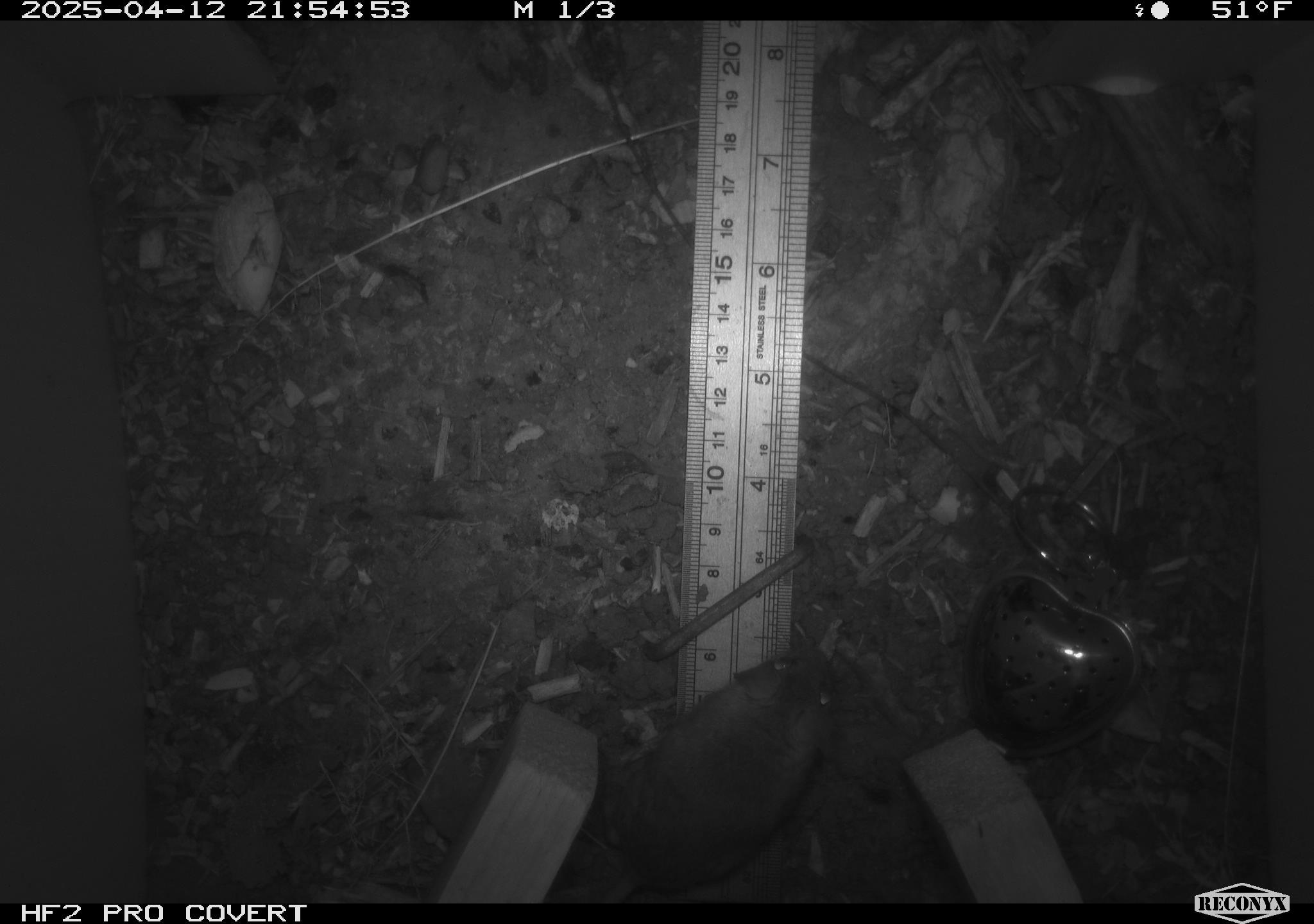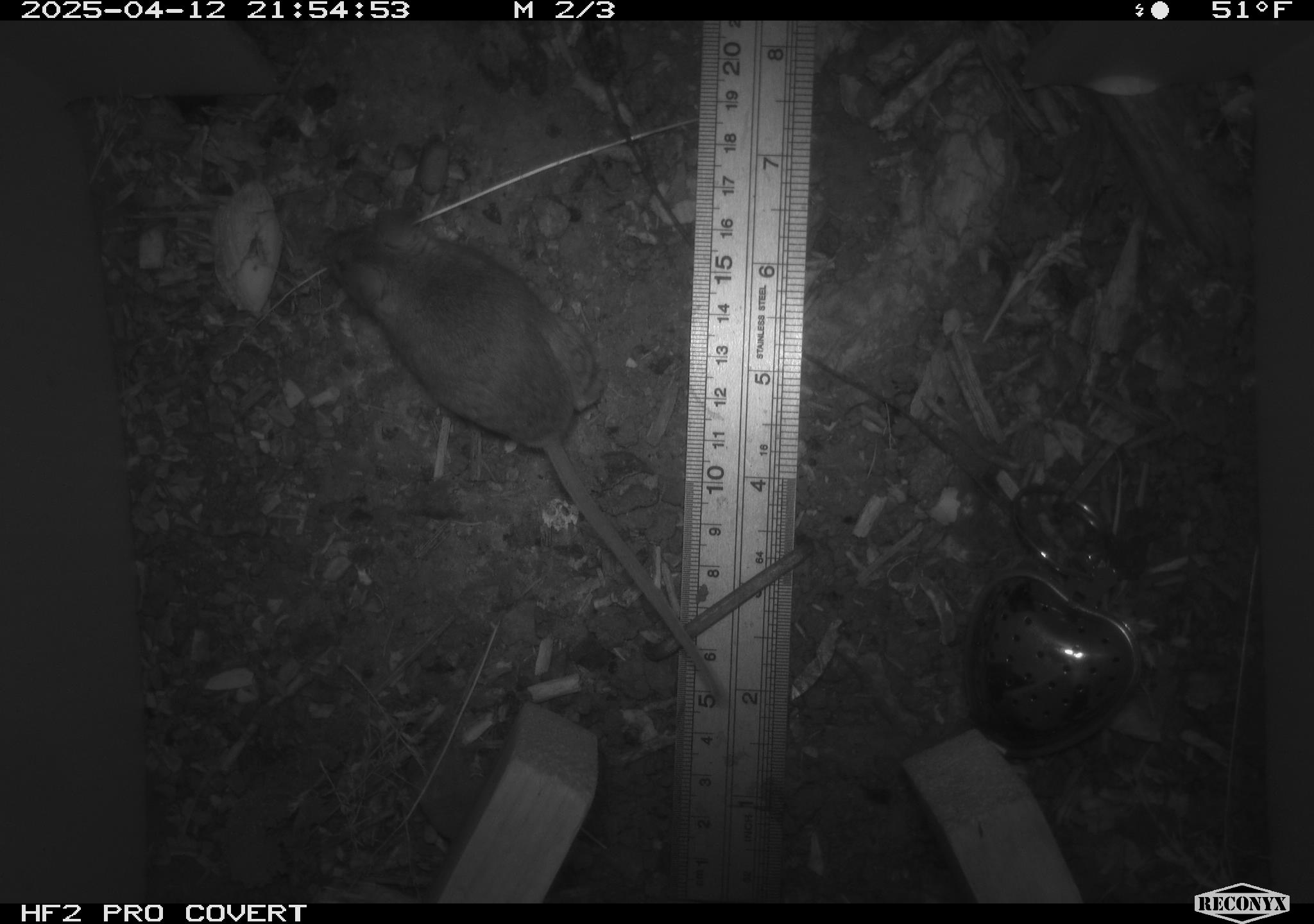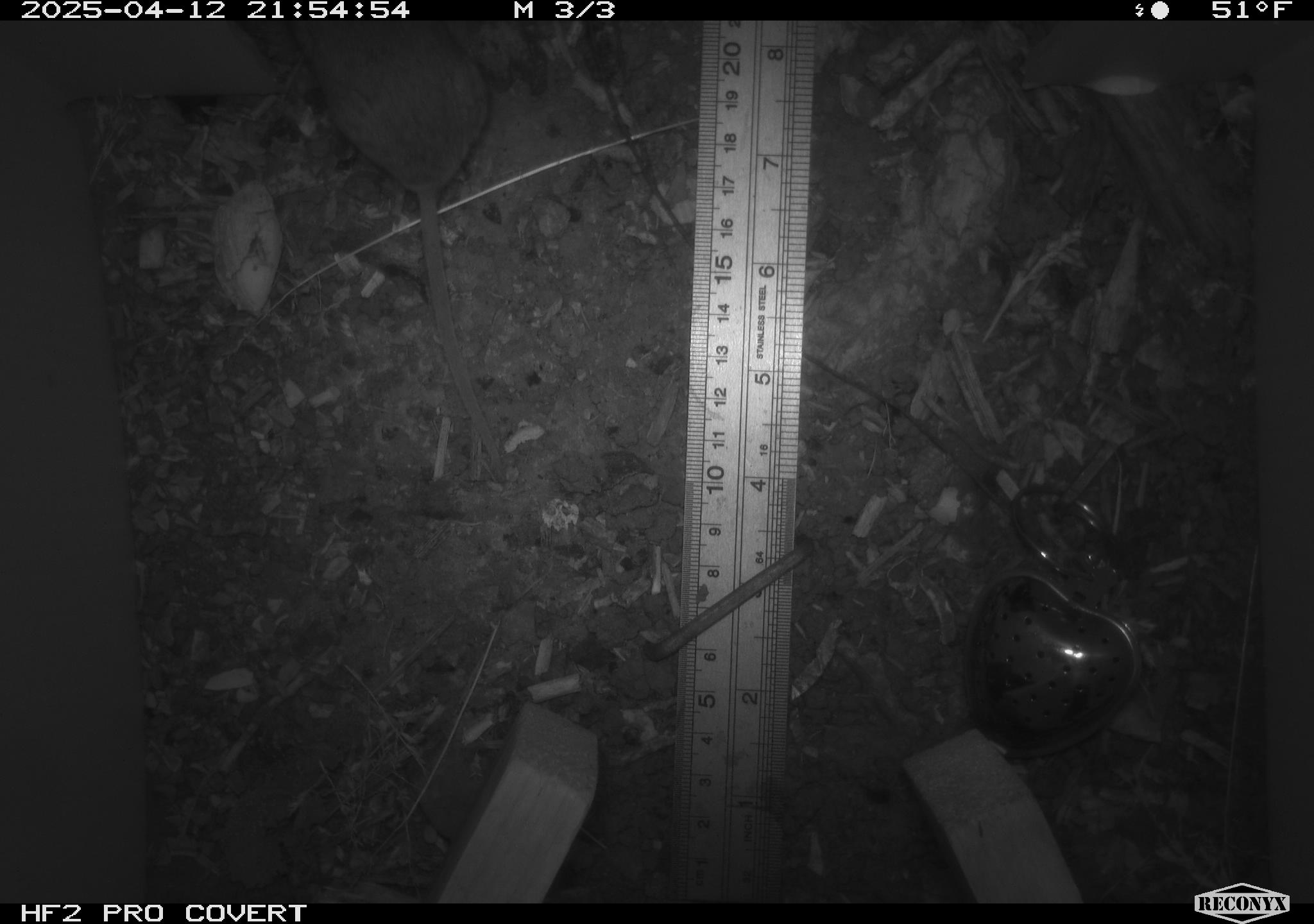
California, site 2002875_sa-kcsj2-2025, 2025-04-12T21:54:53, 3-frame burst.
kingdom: Animalia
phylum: Chordata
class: Mammalia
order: Rodentia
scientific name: Rodentia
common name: rodent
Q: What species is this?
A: Rodent (Rodentia).